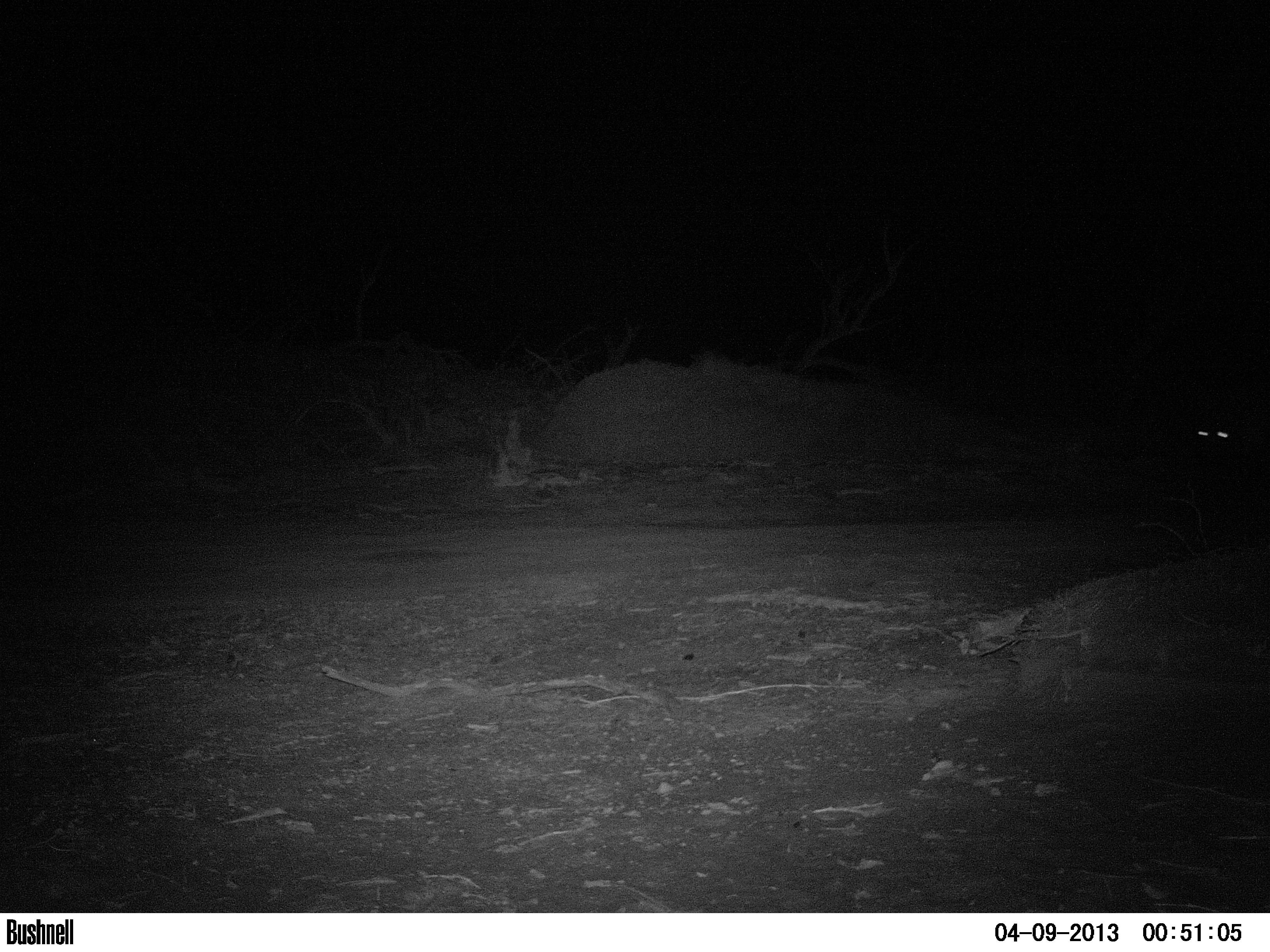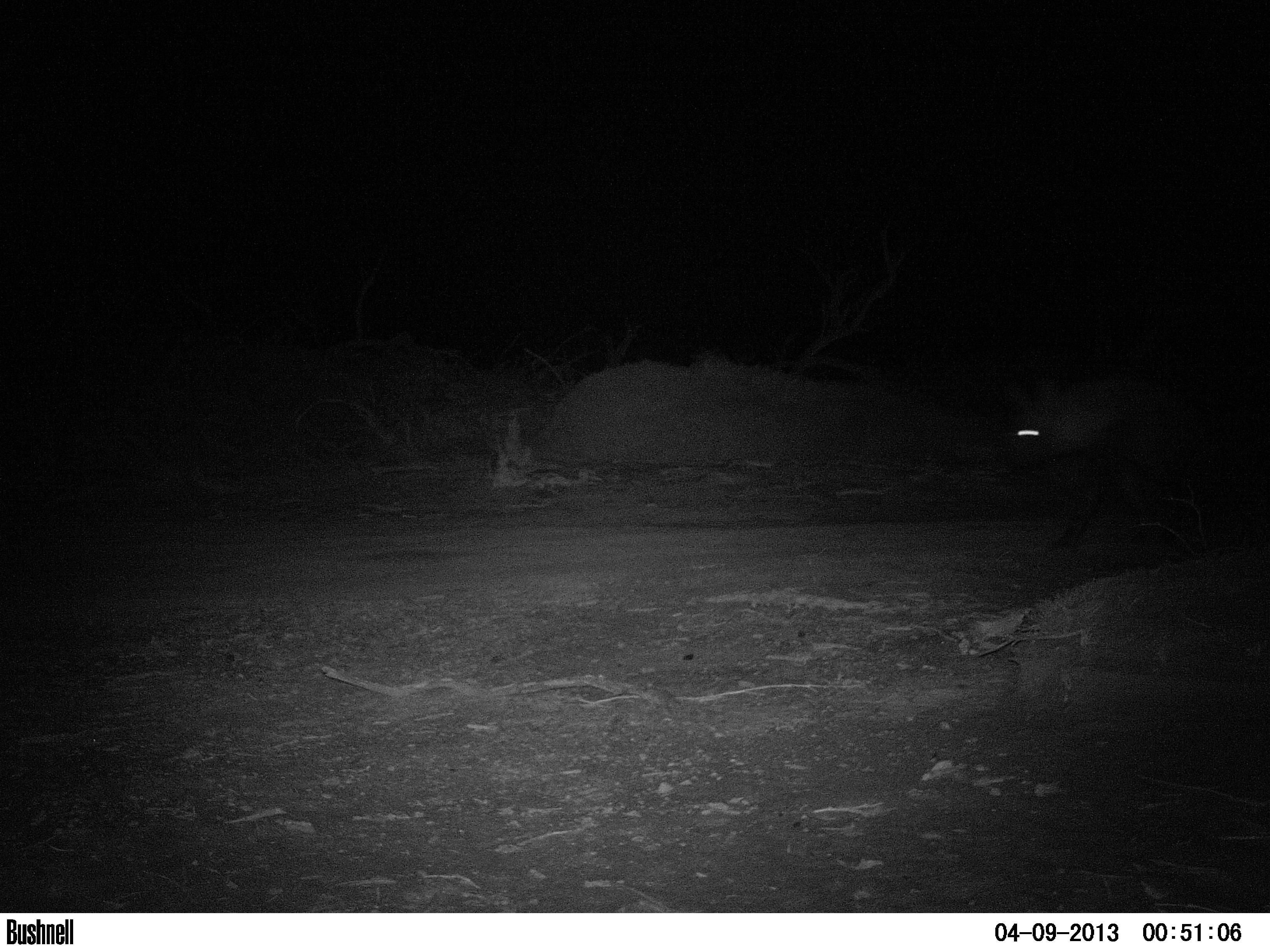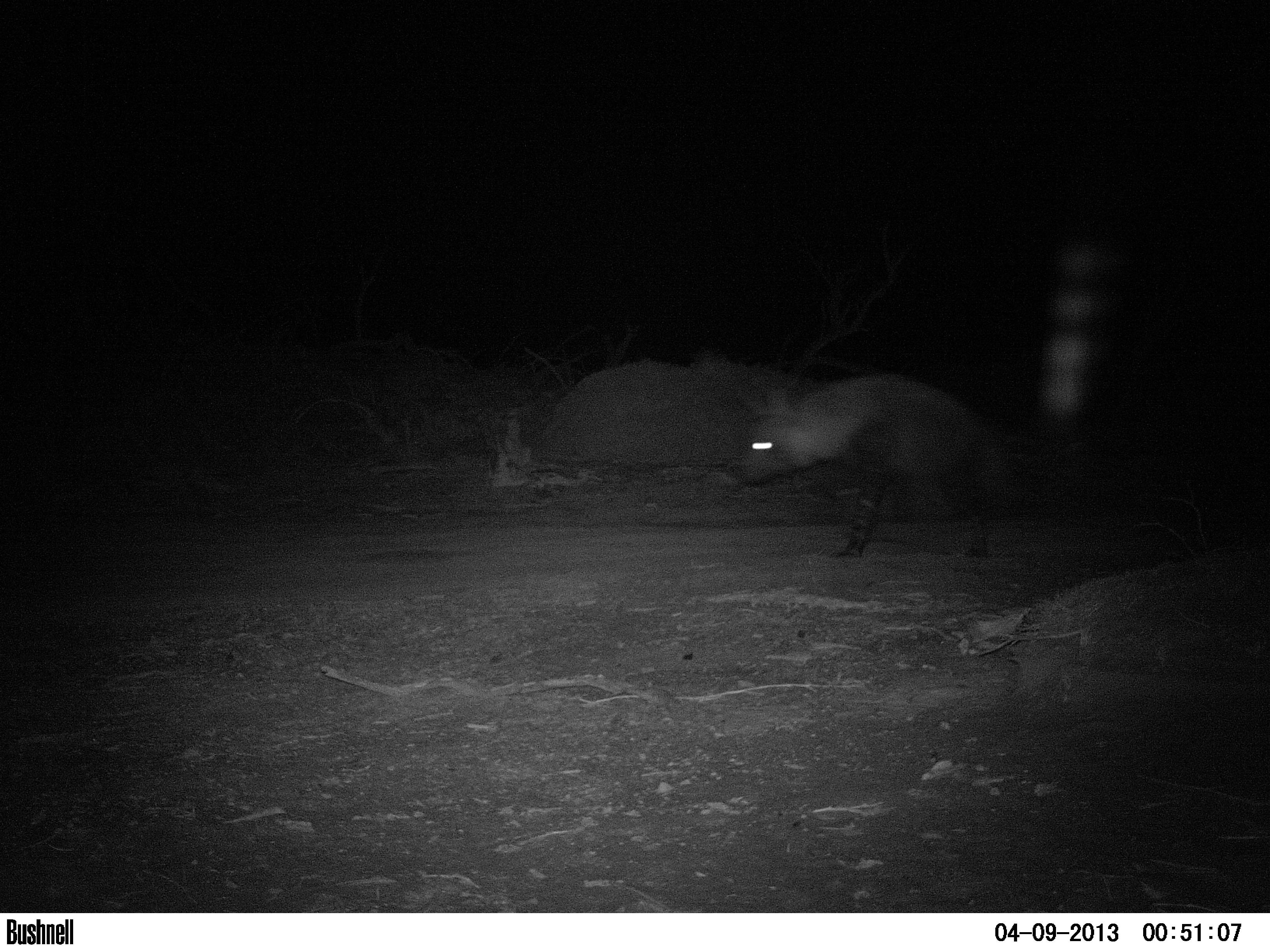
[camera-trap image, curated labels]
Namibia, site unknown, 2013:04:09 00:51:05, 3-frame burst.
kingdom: Animalia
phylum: Chordata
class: Mammalia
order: Carnivora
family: Hyaenidae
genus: Parahyaena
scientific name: Parahyaena brunnea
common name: brown hyena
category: hyaena brunnea